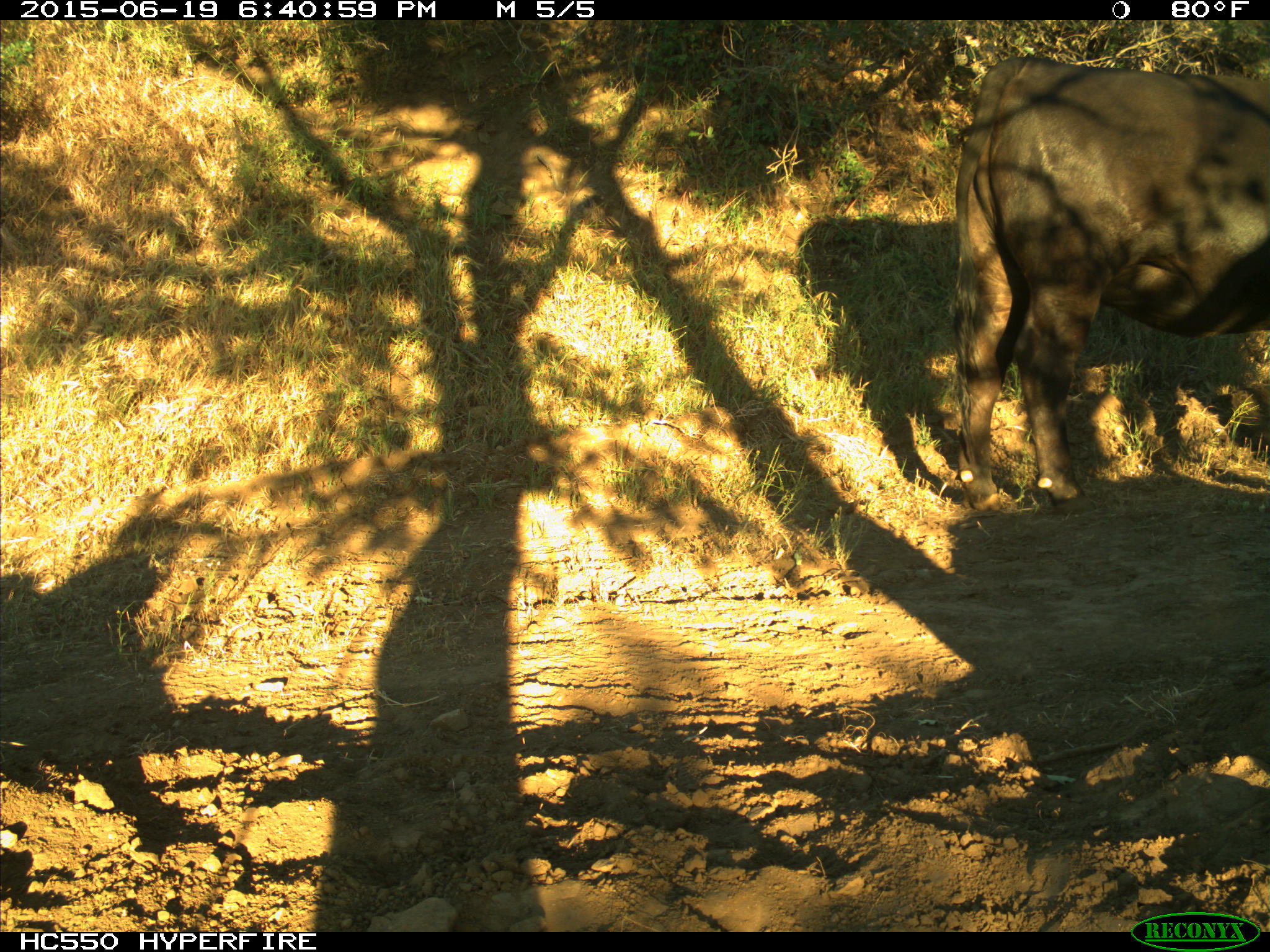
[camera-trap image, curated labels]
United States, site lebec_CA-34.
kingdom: Animalia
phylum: Chordata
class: Mammalia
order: Artiodactyla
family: Bovidae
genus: Bos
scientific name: Bos taurus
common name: domestic cow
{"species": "Bos taurus (domestic cow)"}